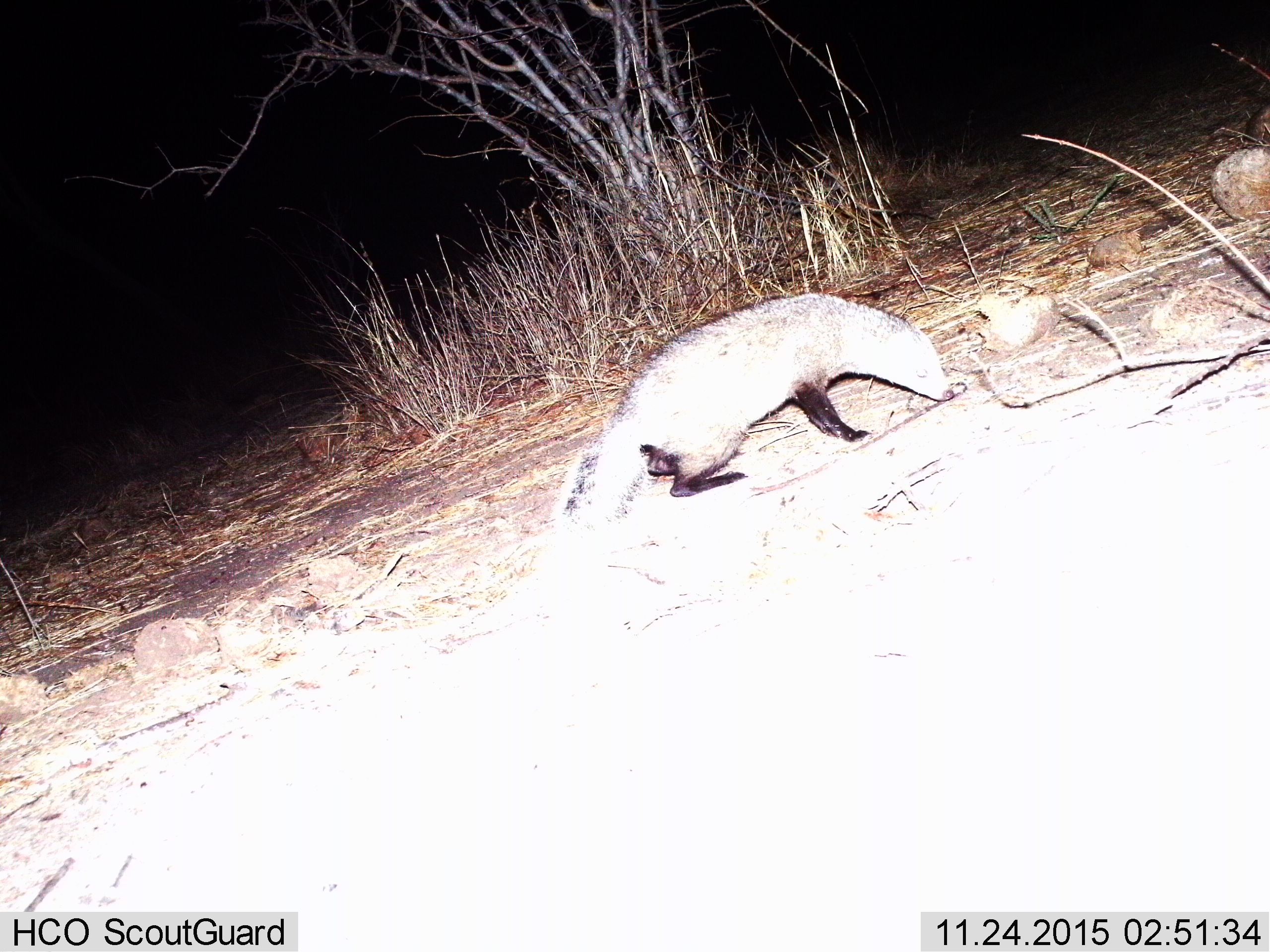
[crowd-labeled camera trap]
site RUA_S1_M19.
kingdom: Animalia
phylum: Chordata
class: Mammalia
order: Carnivora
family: Herpestidae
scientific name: Herpestidae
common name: mongoose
Mongoose (Herpestidae), count 1. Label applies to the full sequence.